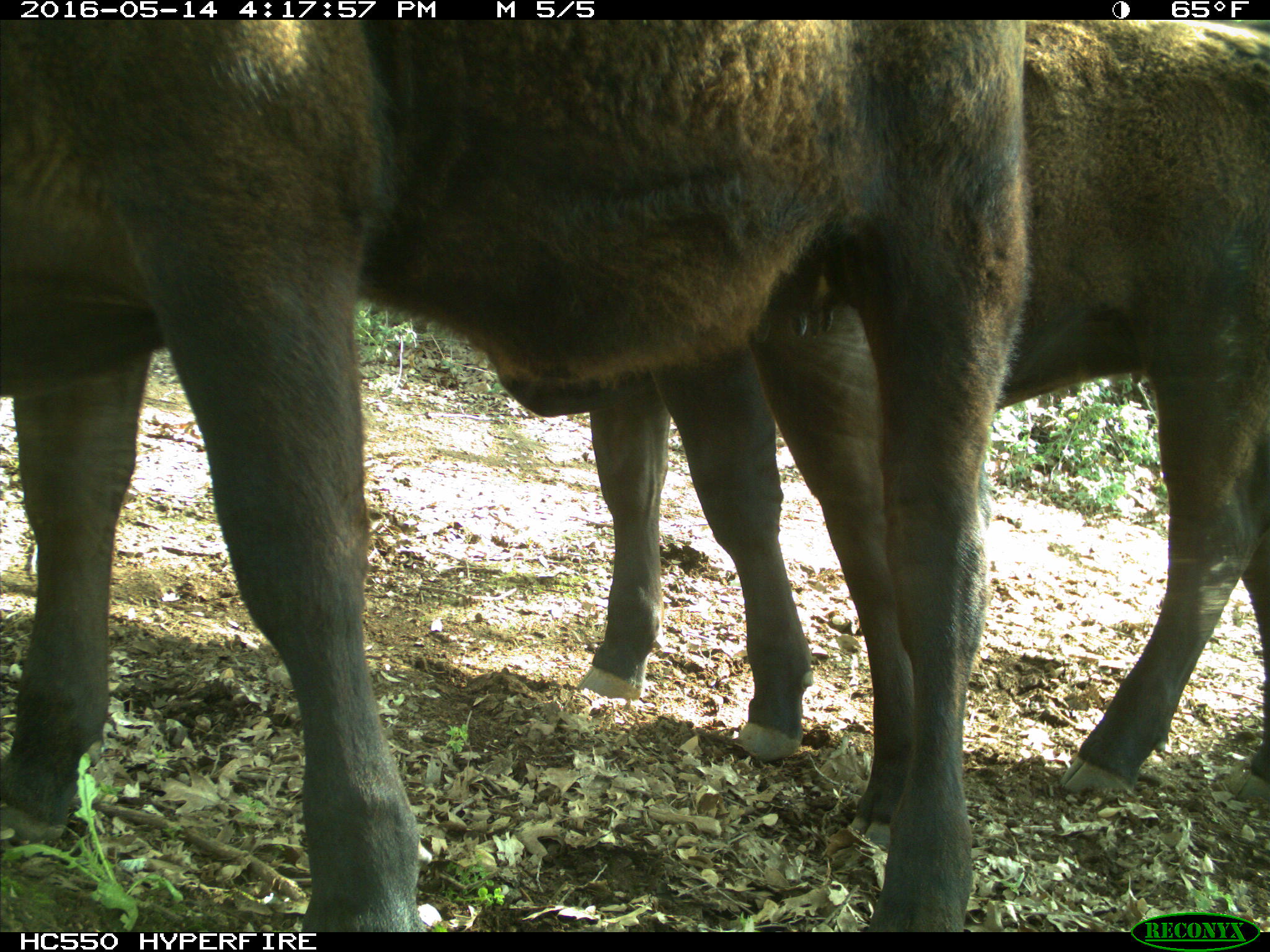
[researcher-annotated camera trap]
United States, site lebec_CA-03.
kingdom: Animalia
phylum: Chordata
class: Mammalia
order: Artiodactyla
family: Bovidae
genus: Bos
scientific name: Bos taurus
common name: domestic cow